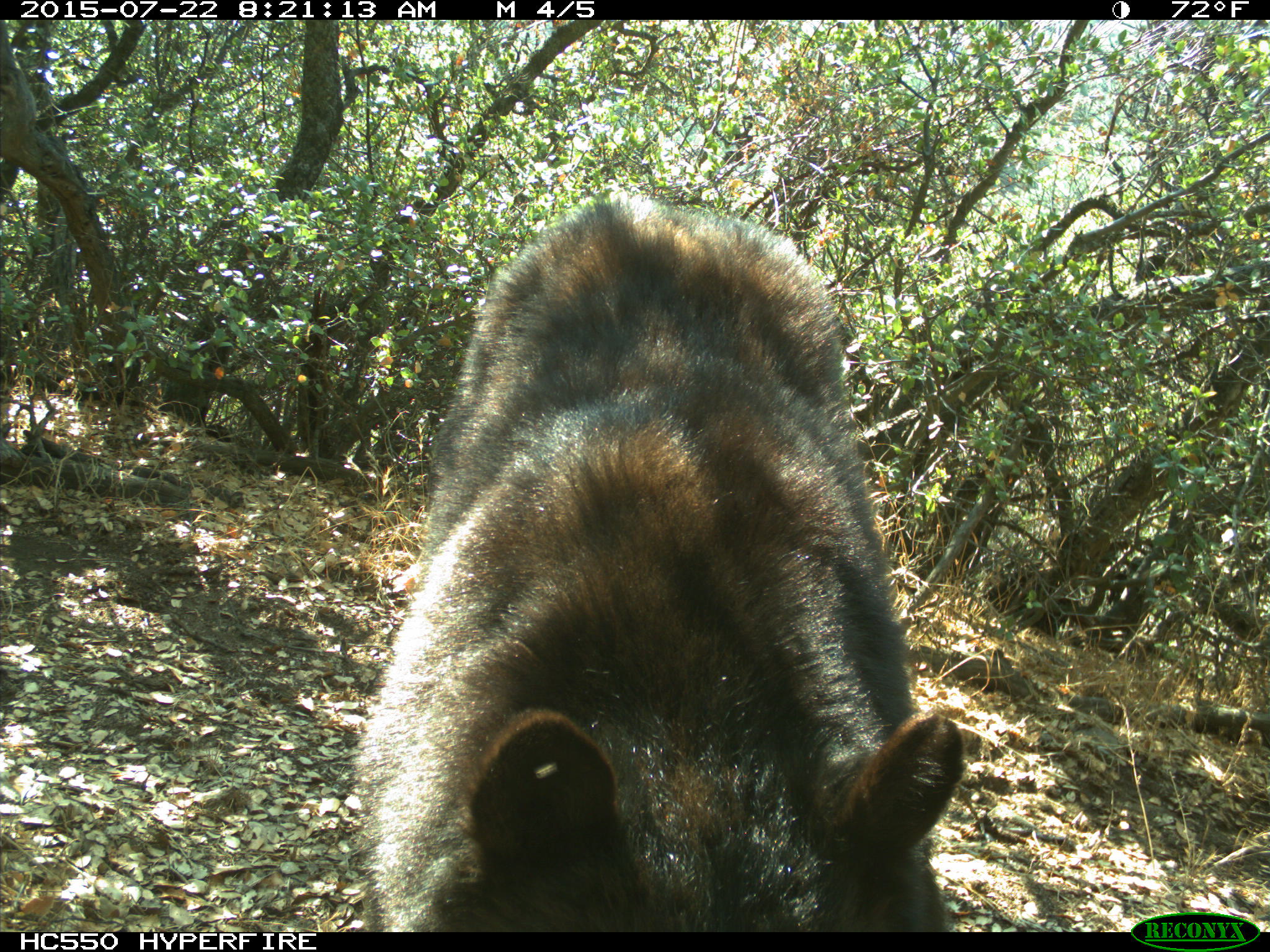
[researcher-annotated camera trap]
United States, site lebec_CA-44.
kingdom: Animalia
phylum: Chordata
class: Mammalia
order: Carnivora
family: Ursidae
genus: Ursus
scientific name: Ursus americanus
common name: american black bear